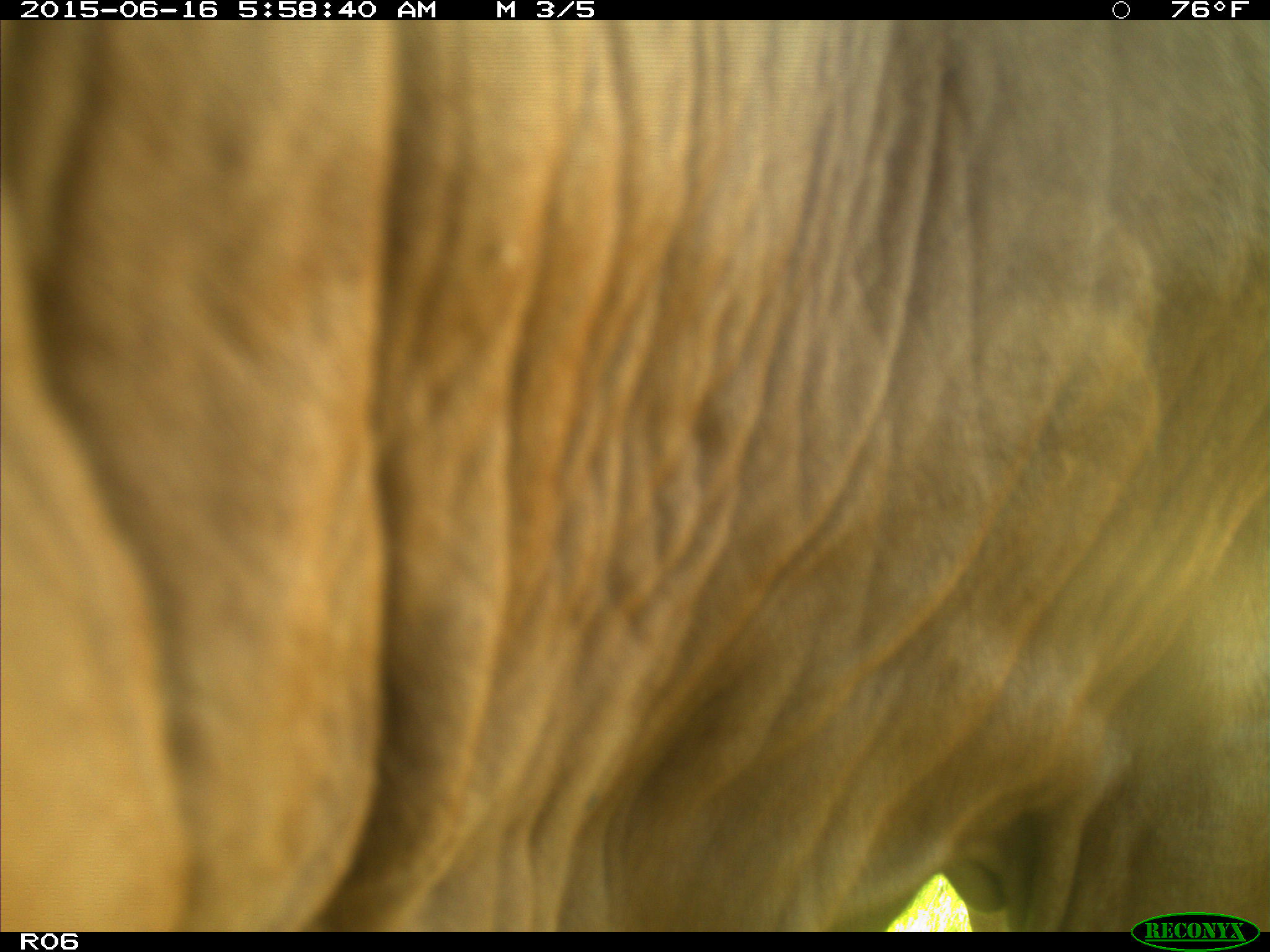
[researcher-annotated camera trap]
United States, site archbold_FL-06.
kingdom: Animalia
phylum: Chordata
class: Mammalia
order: Artiodactyla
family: Bovidae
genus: Bos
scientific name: Bos taurus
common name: domestic cow